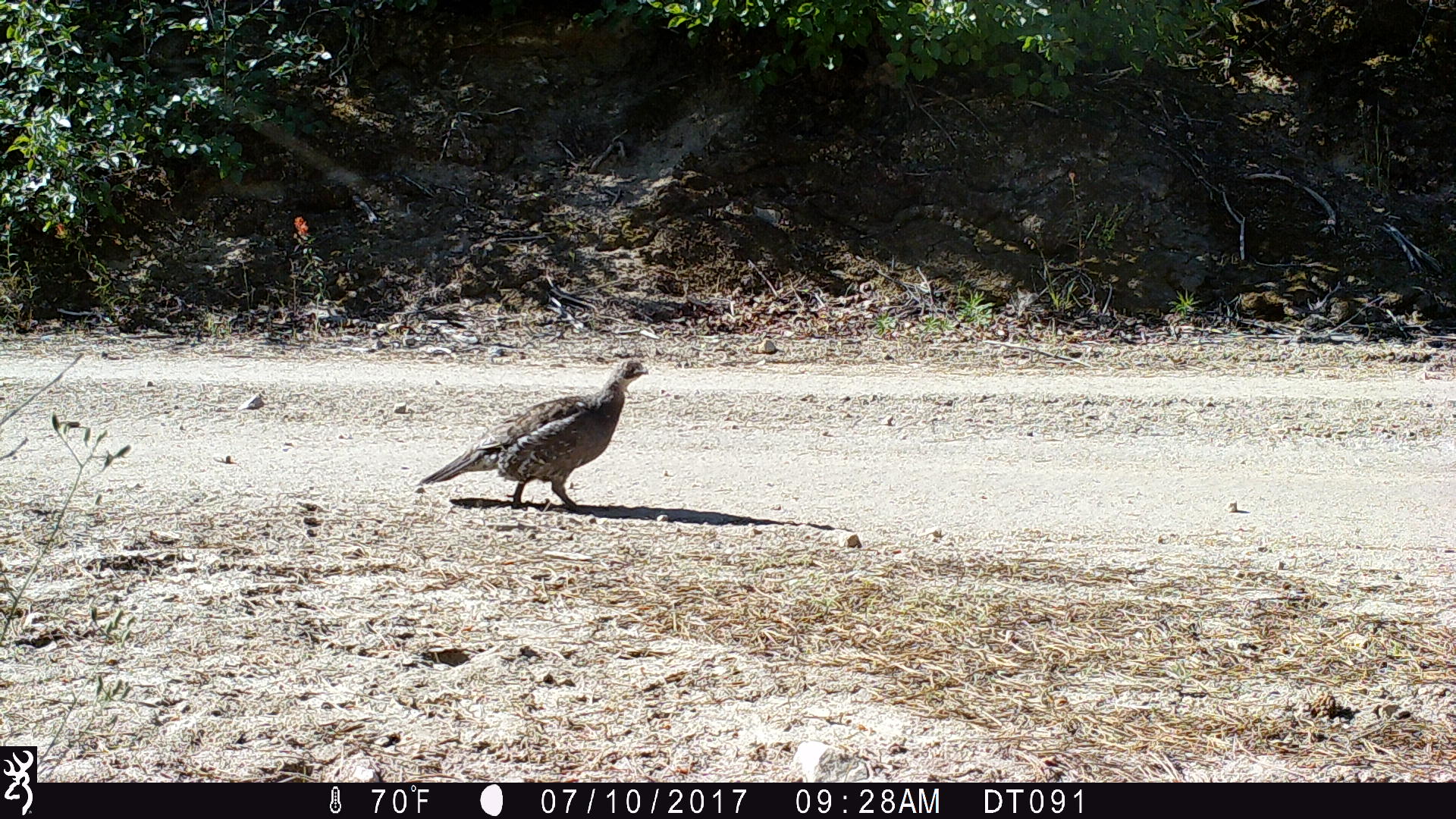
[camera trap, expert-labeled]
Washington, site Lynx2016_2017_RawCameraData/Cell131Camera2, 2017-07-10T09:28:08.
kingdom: Animalia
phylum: Chordata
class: Aves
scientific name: Aves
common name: birds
Aves (birds). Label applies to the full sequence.